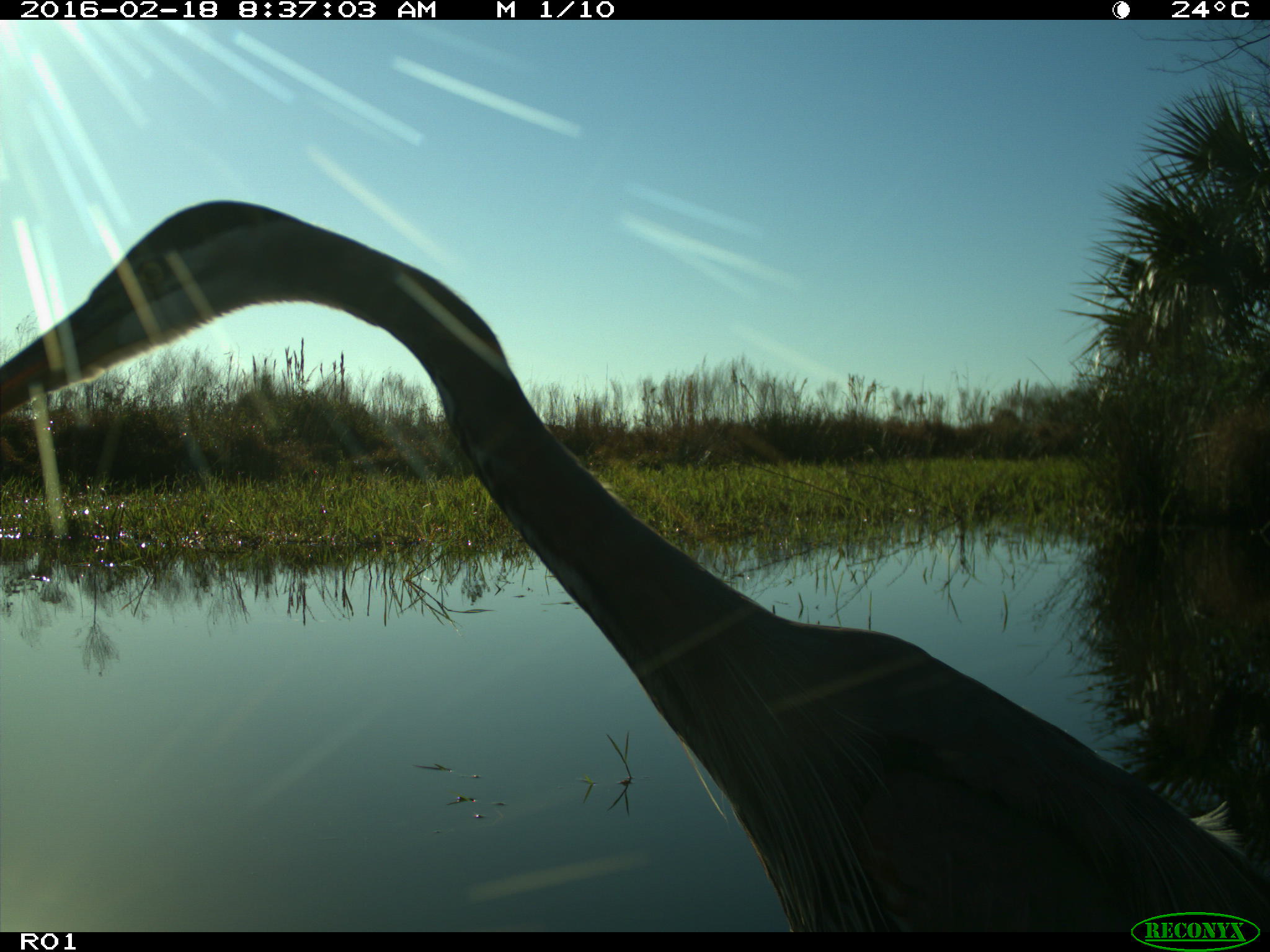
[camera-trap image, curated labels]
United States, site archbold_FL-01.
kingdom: Animalia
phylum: Chordata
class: Aves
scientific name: Aves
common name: birds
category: unidentified bird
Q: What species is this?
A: Unidentified bird (birds) (Aves).